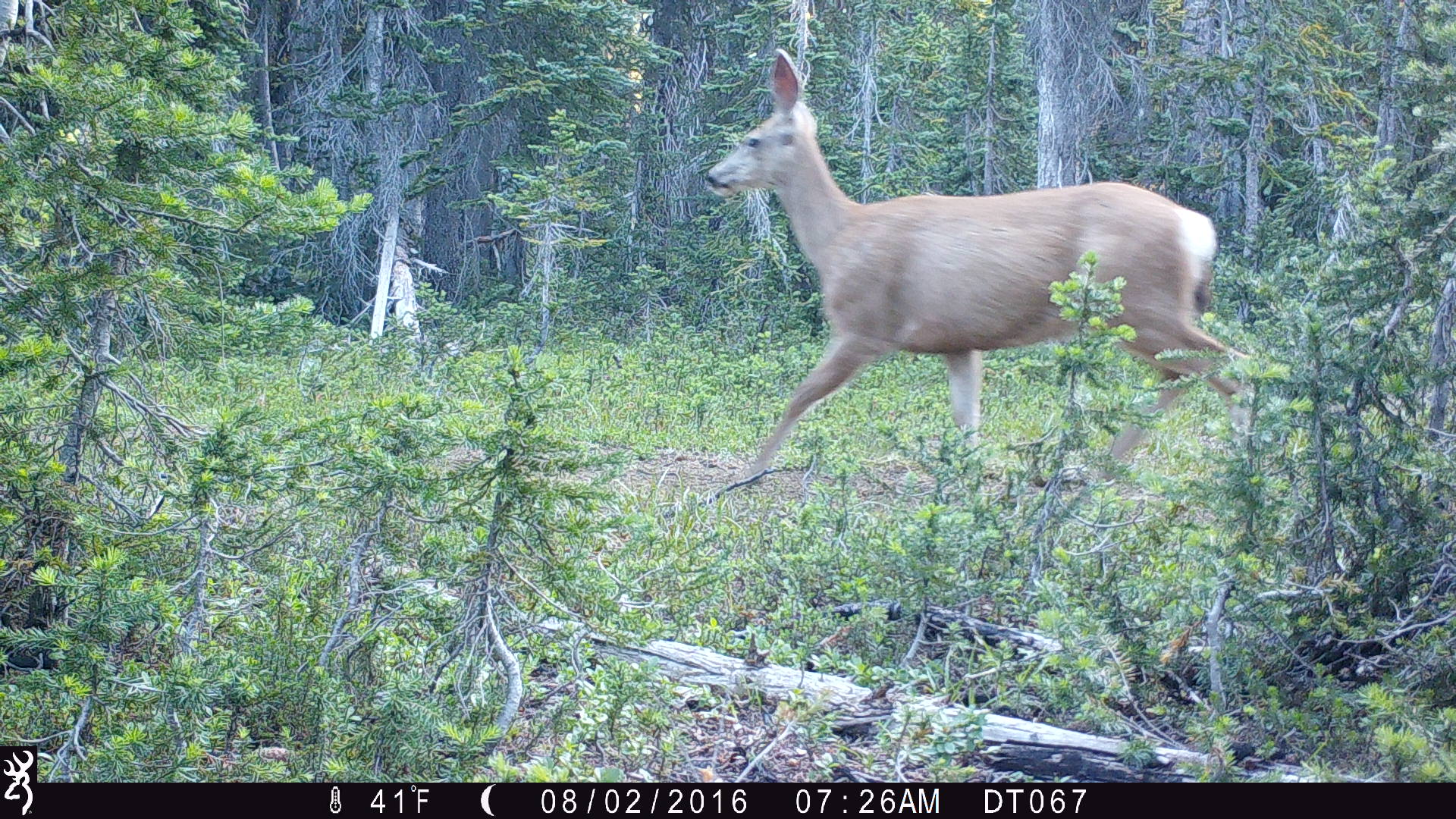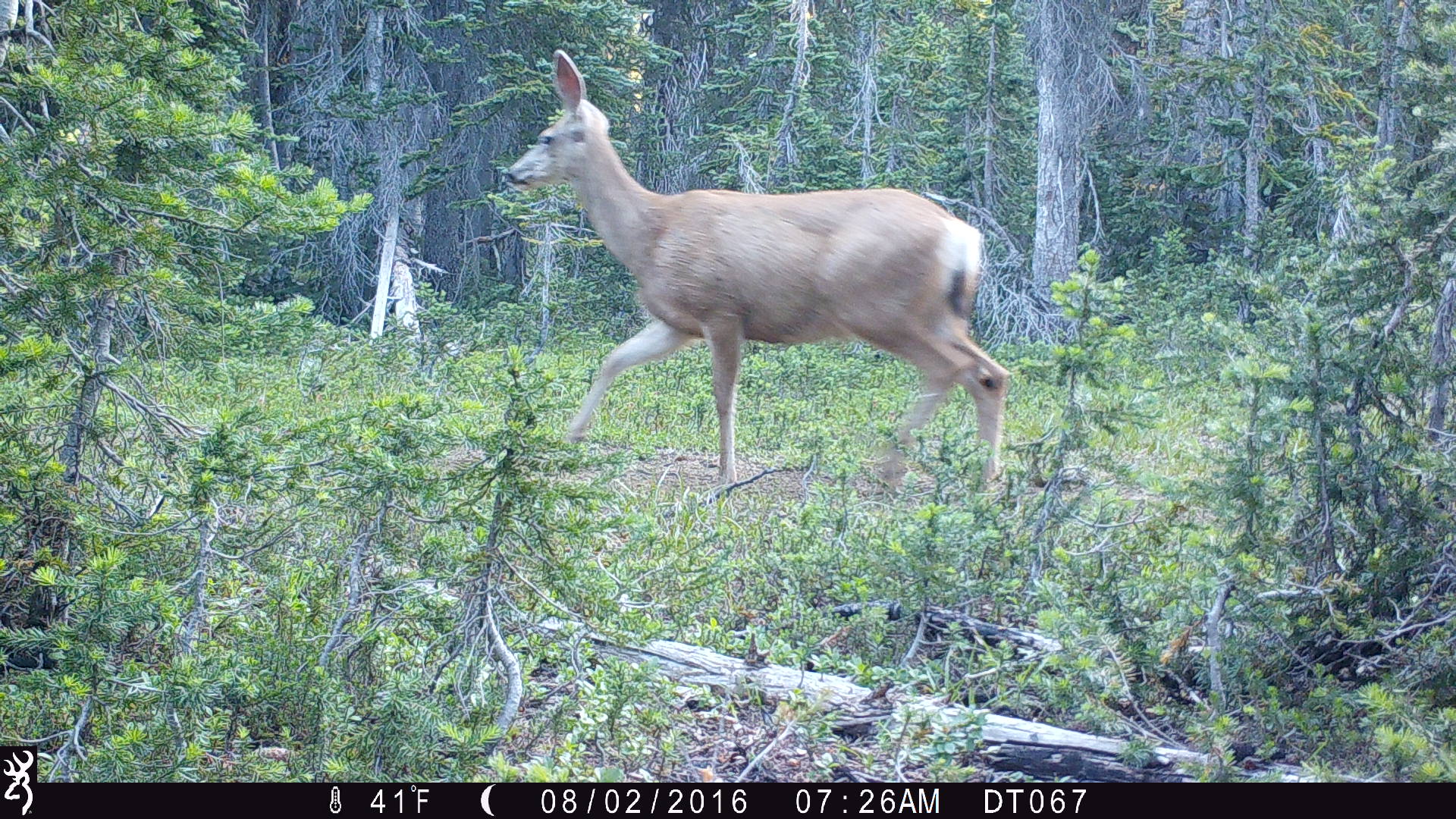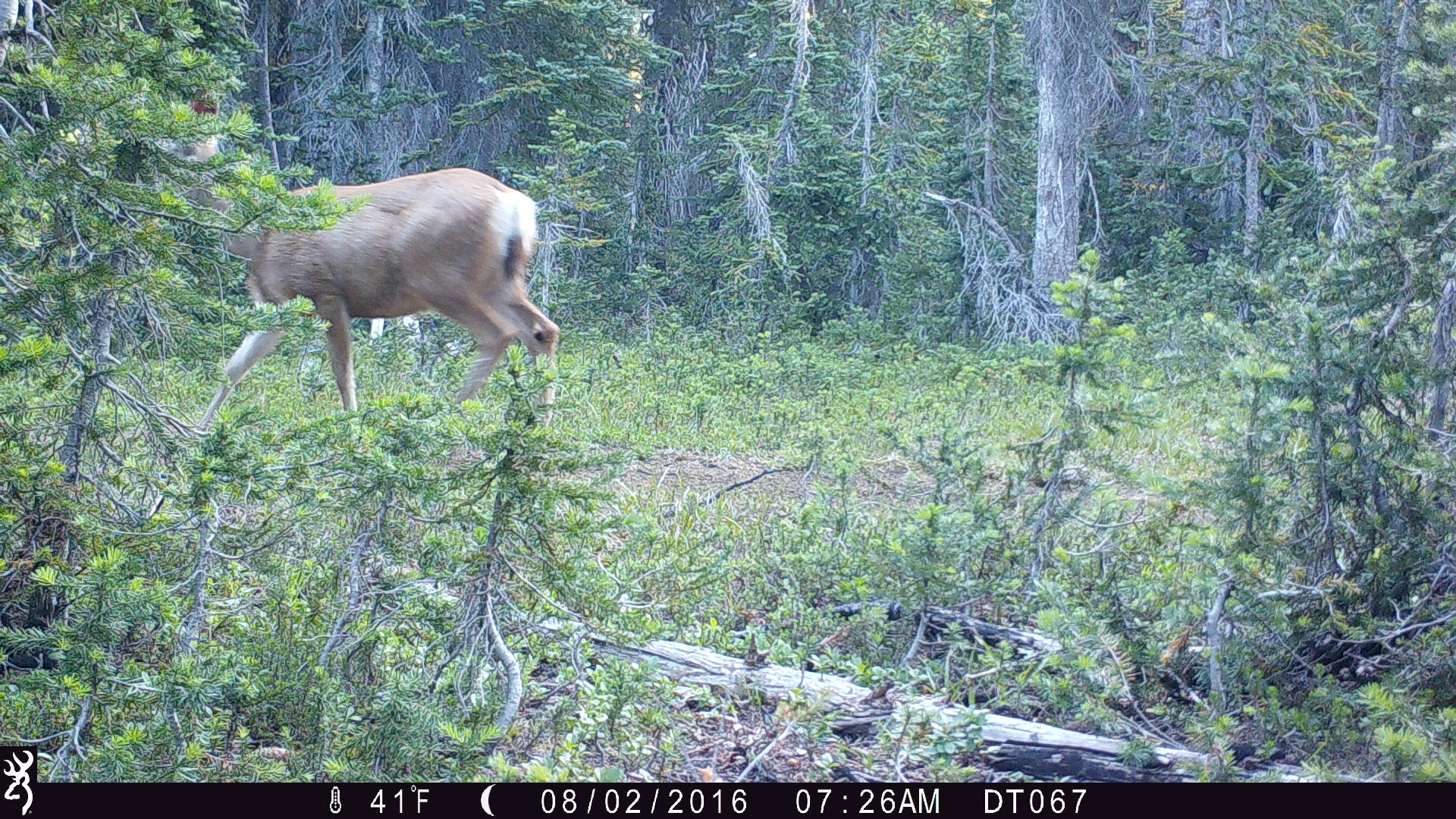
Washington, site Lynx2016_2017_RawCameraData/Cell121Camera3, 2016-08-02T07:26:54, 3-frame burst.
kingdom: Animalia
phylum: Chordata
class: Mammalia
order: Artiodactyla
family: Cervidae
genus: Odocoileus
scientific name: Odocoileus hemionus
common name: mule deer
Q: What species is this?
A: Odocoileus hemionus (mule deer).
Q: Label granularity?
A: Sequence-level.